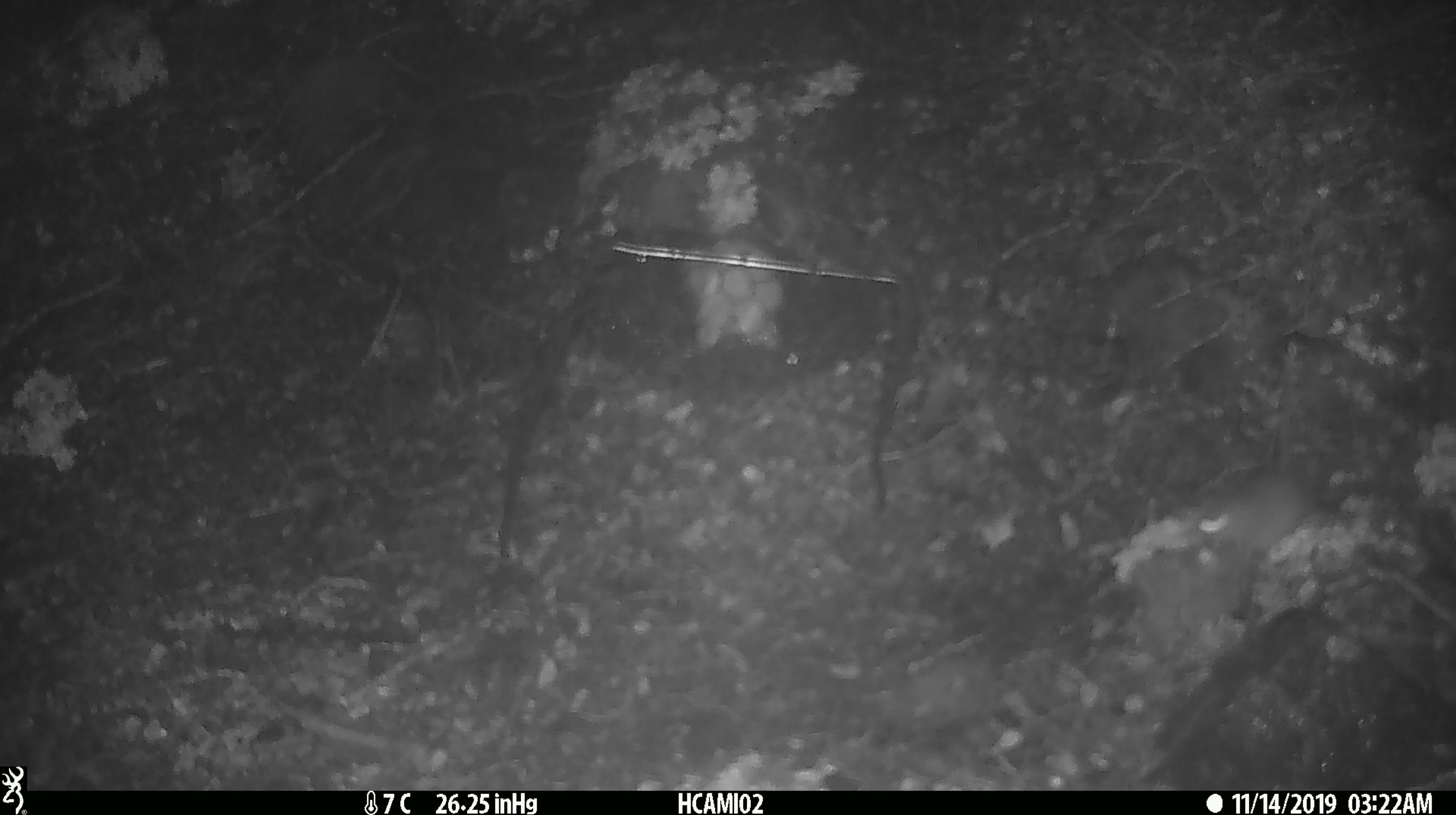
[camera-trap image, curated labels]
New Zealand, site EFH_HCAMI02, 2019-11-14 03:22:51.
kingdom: Animalia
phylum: Chordata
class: Mammalia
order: Rodentia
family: Muridae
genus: Mus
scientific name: Mus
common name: mouse